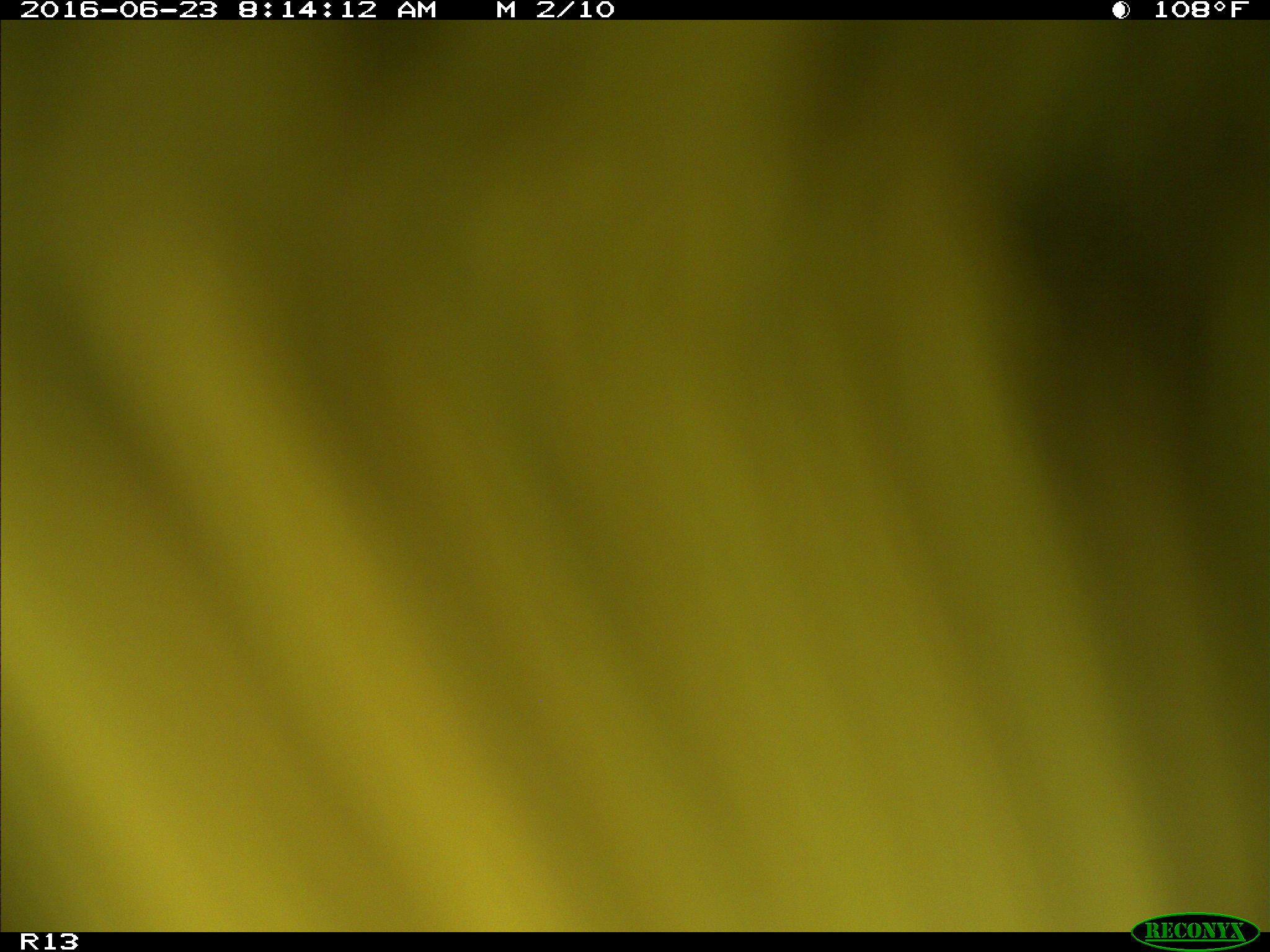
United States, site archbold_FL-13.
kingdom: Animalia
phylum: Chordata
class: Mammalia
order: Artiodactyla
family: Bovidae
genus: Bos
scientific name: Bos taurus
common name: domestic cow